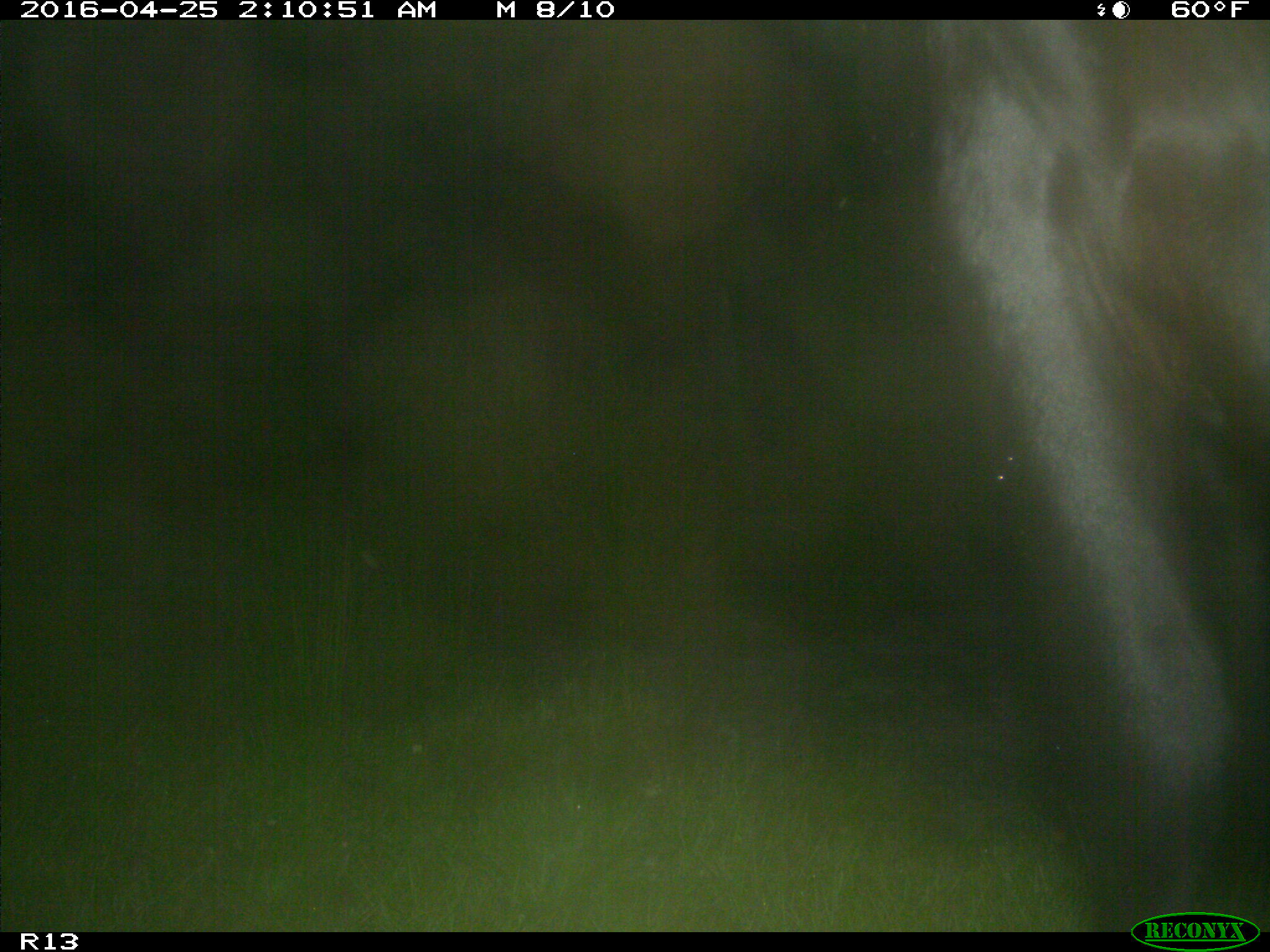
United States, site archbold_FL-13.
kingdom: Animalia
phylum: Chordata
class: Mammalia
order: Artiodactyla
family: Bovidae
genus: Bos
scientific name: Bos taurus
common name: domestic cow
Bos taurus (domestic cow).